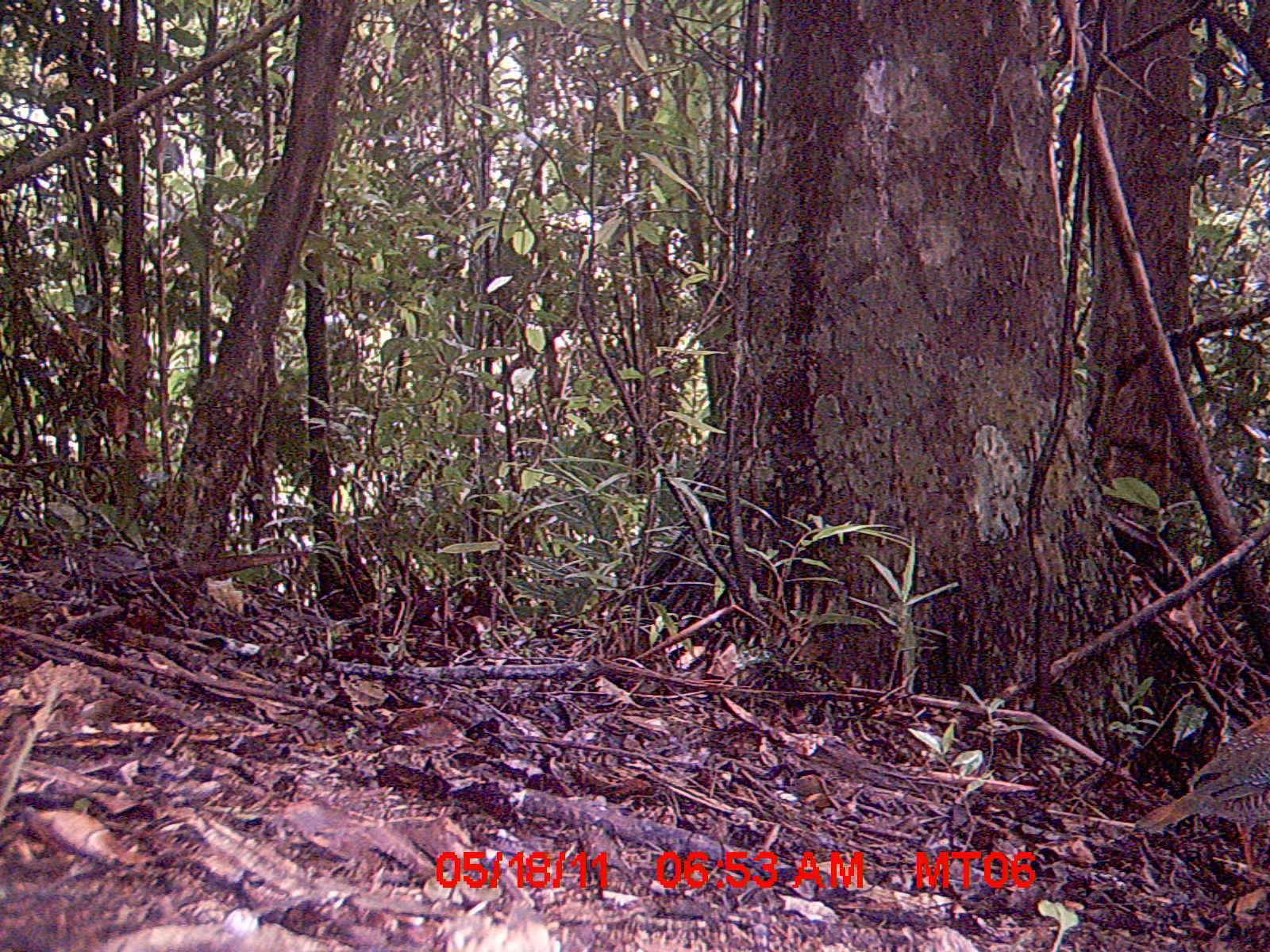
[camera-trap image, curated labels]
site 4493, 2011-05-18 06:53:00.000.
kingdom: Animalia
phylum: Chordata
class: Aves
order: Coraciiformes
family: Brachypteraciidae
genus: Brachypteracias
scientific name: Brachypteracias squamiger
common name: scaly ground roller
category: geobiastes squamiger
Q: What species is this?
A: Geobiastes squamiger (scaly ground roller) (Brachypteracias squamiger).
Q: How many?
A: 1.